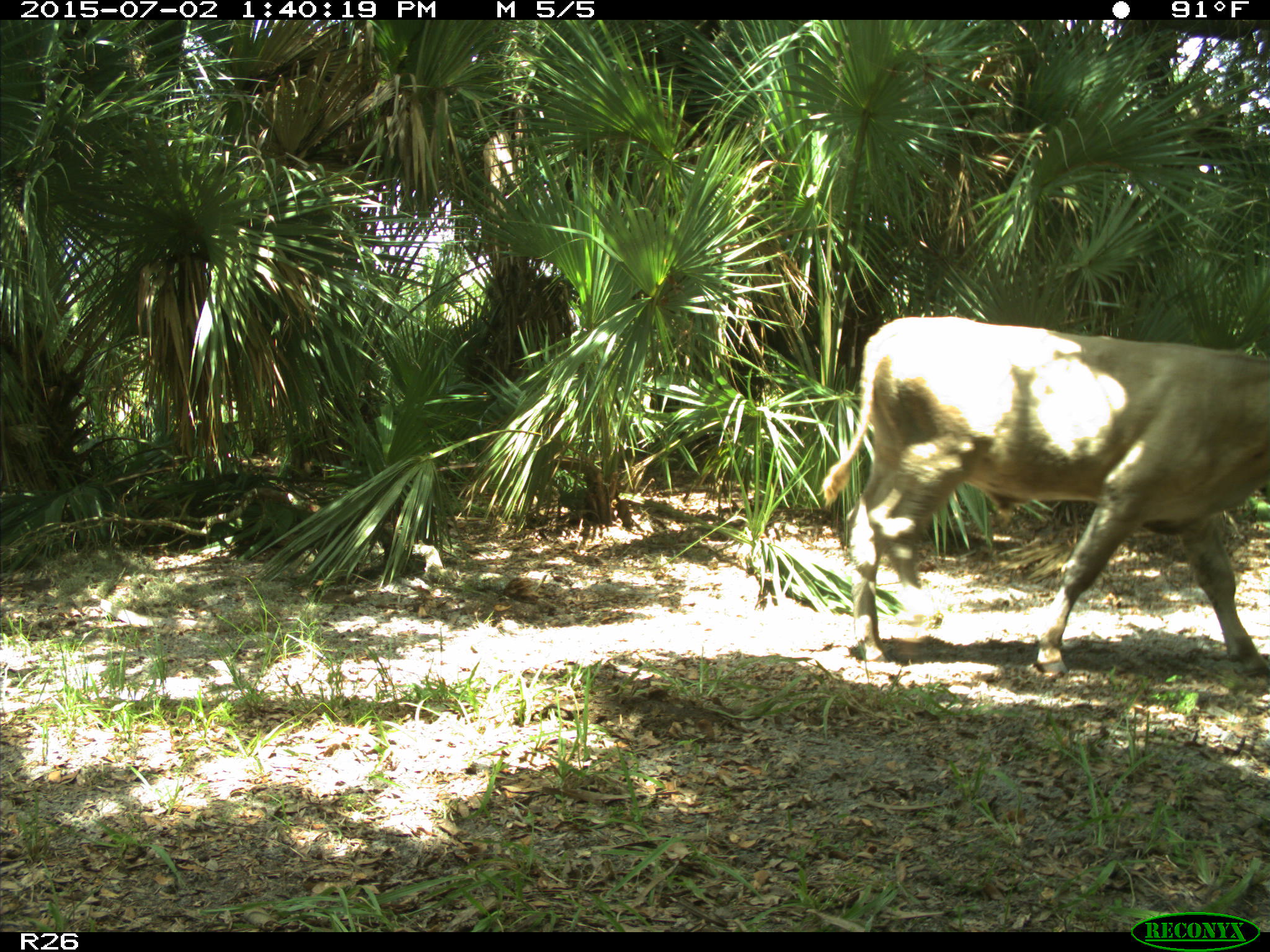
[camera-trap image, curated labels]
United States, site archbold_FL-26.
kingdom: Animalia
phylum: Chordata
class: Mammalia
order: Artiodactyla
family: Bovidae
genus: Bos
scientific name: Bos taurus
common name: domestic cow